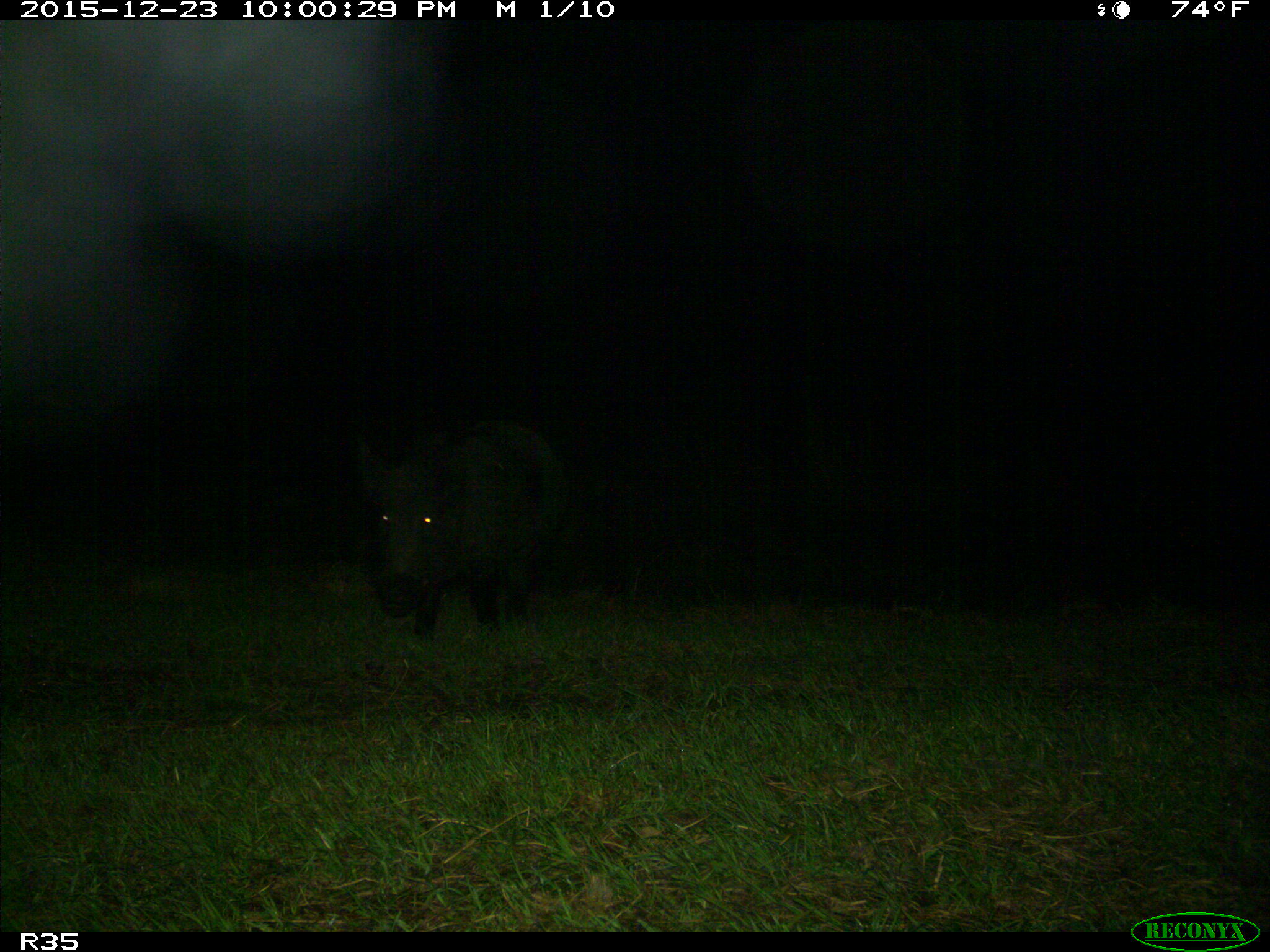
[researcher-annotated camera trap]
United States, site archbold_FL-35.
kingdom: Animalia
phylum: Chordata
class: Mammalia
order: Artiodactyla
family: Suidae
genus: Sus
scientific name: Sus scrofa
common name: wild boar